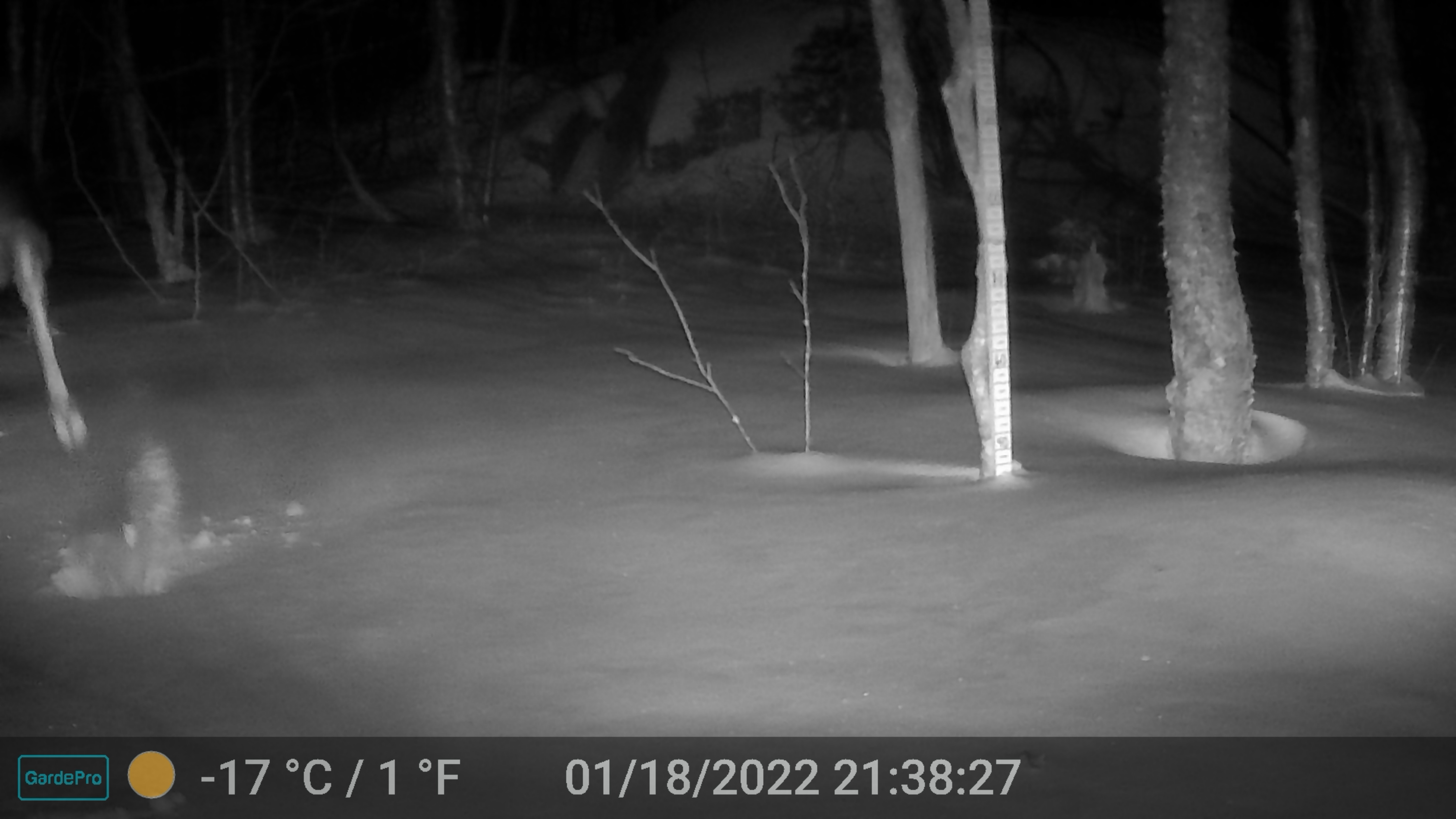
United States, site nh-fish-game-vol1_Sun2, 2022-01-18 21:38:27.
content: unidentified animal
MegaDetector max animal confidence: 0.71